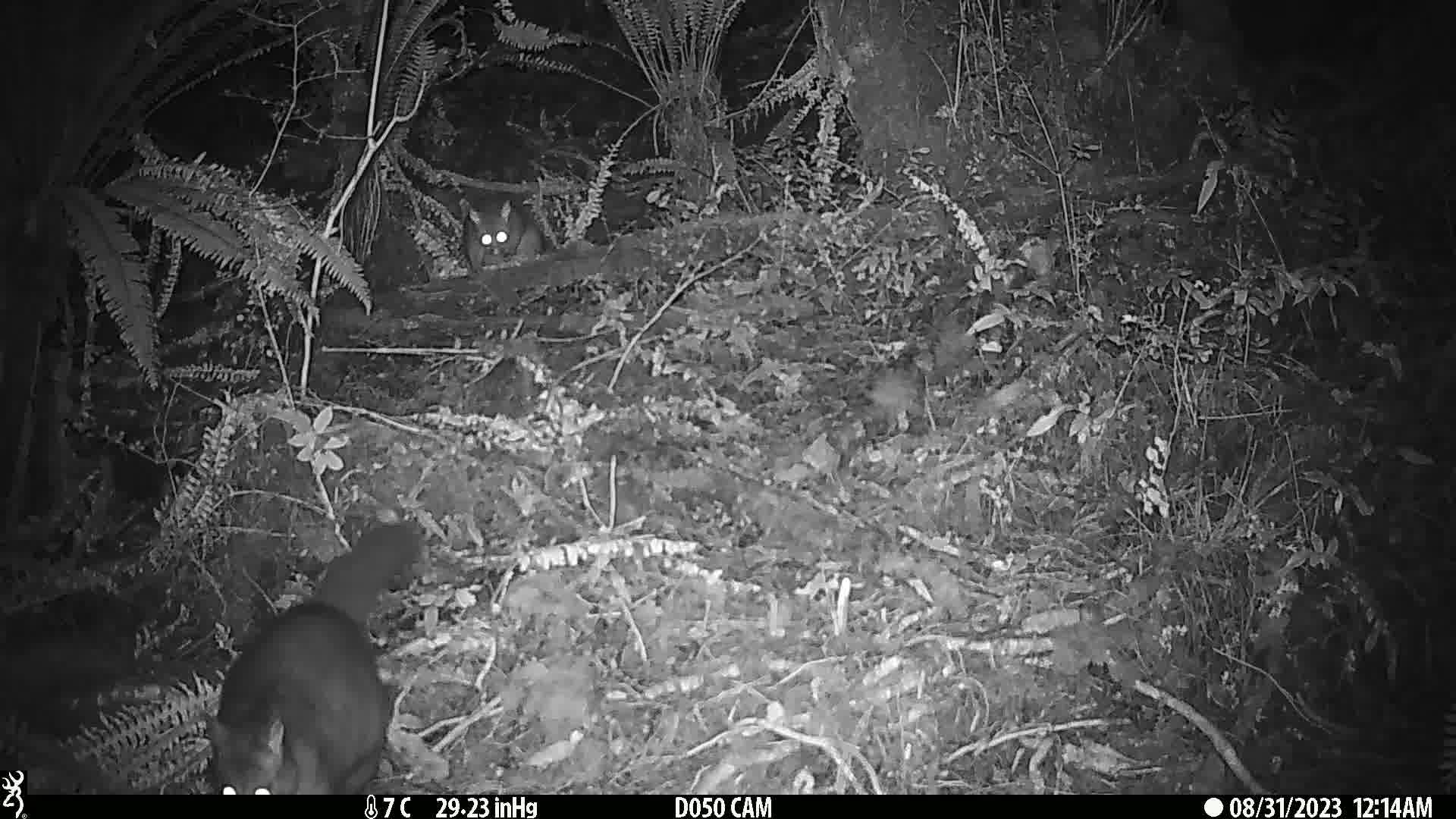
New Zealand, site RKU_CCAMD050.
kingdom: Animalia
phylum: Chordata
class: Mammalia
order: Diprotodontia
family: Phalangeridae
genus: Trichosurus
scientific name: Trichosurus vulpecula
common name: common brushtail possum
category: possum